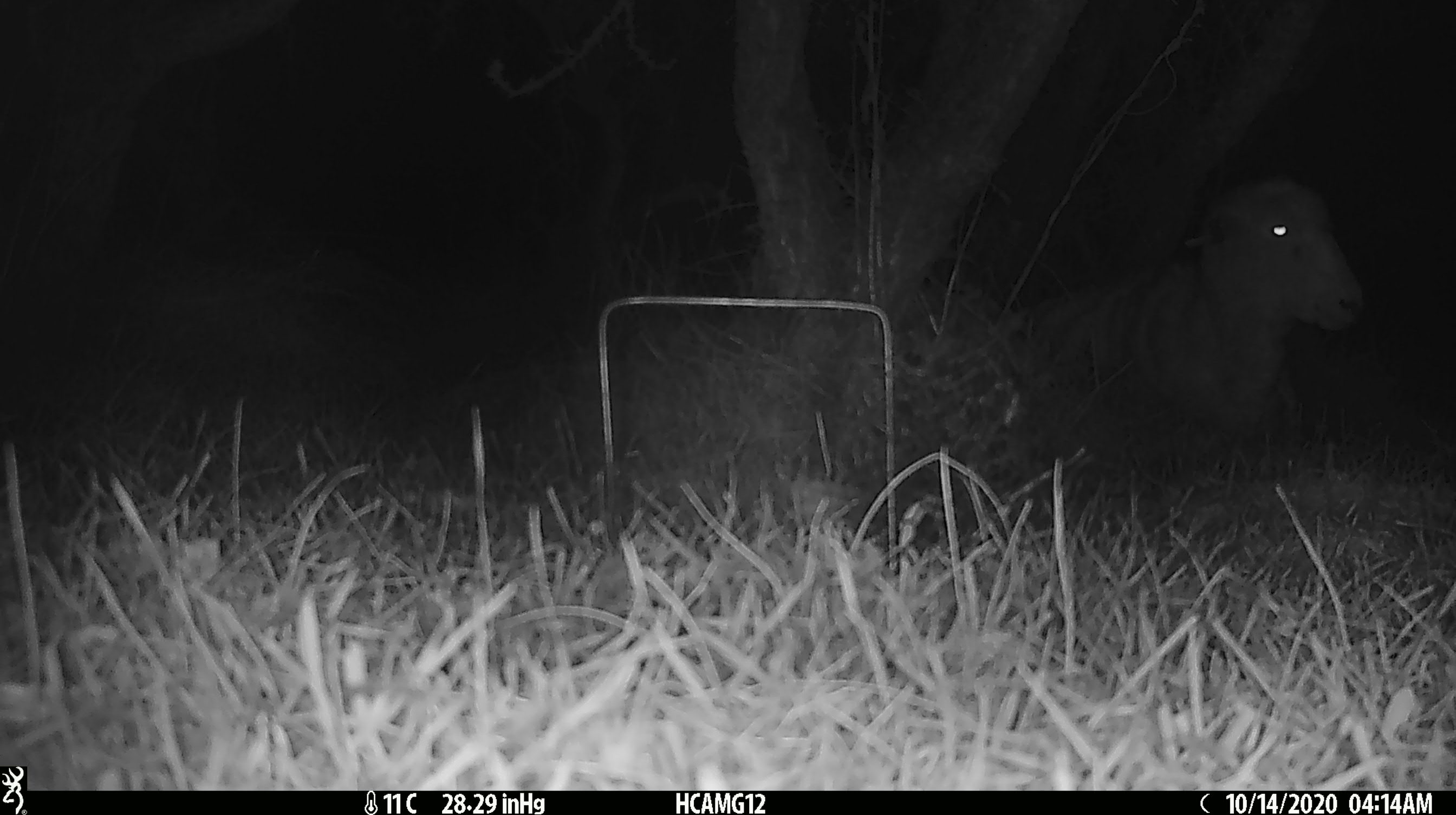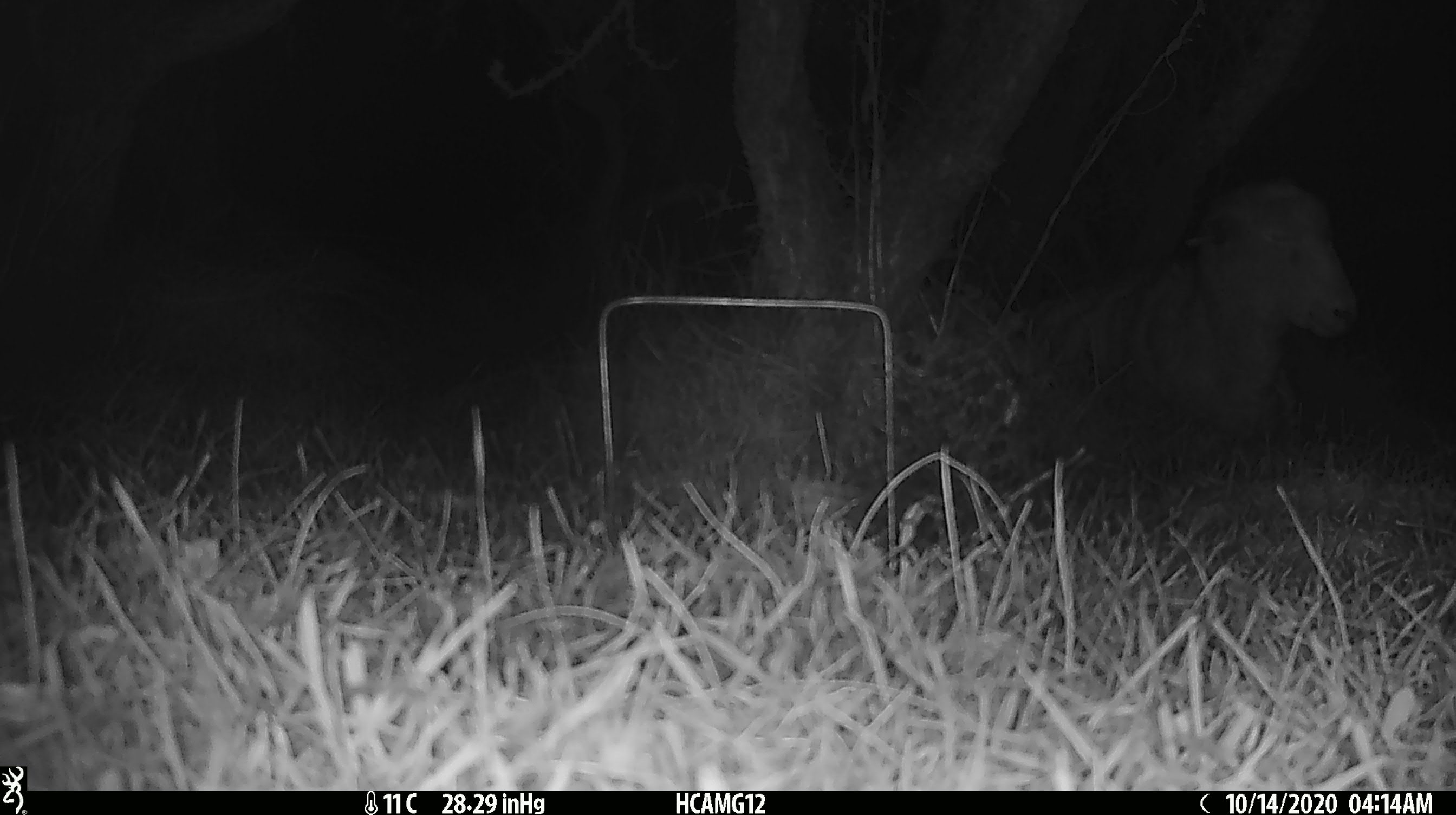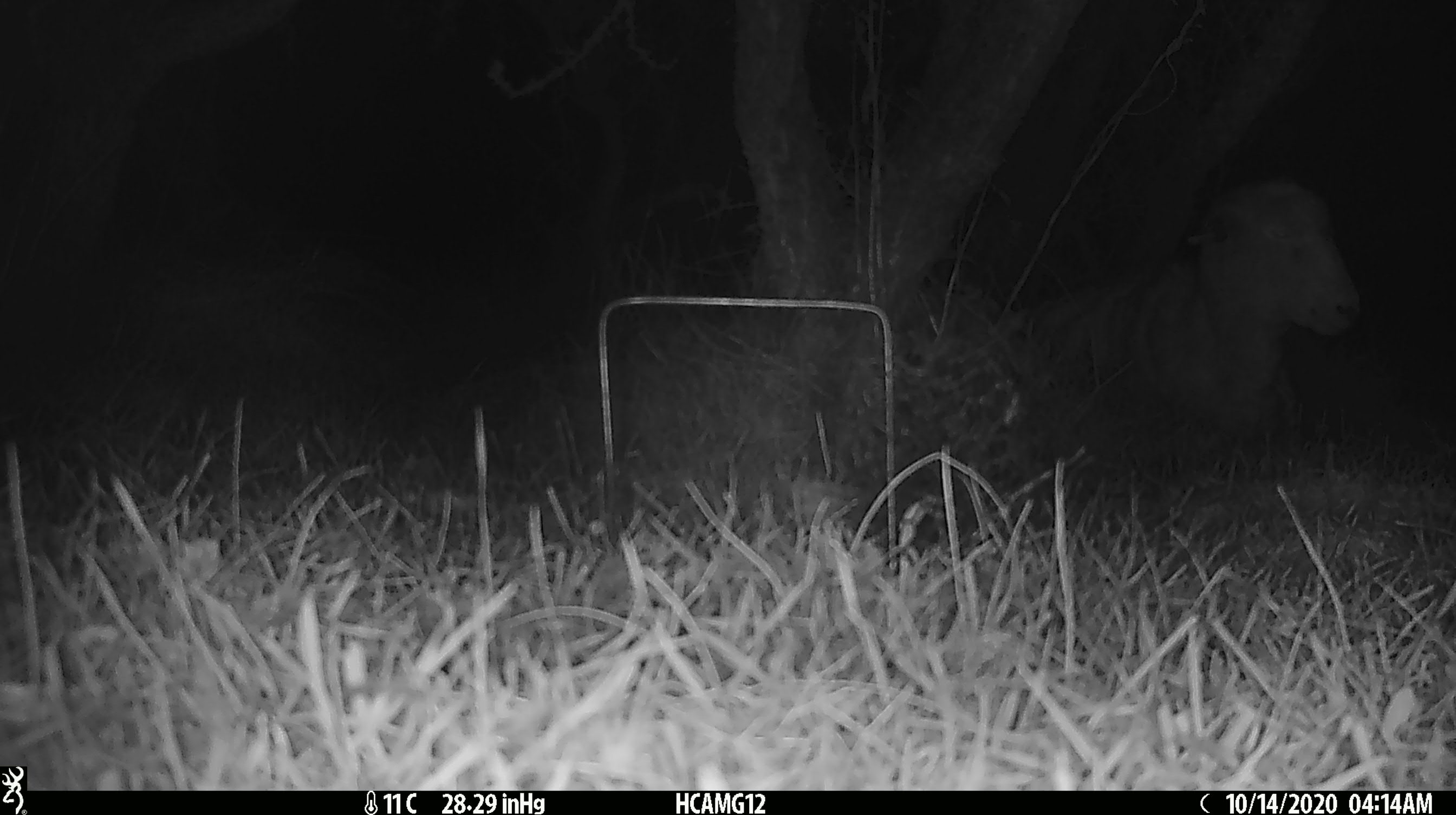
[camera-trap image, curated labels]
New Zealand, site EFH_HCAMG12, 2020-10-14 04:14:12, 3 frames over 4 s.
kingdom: Animalia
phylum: Chordata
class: Mammalia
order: Artiodactyla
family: Bovidae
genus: Ovis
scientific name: Ovis aries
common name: domestic sheep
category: sheep